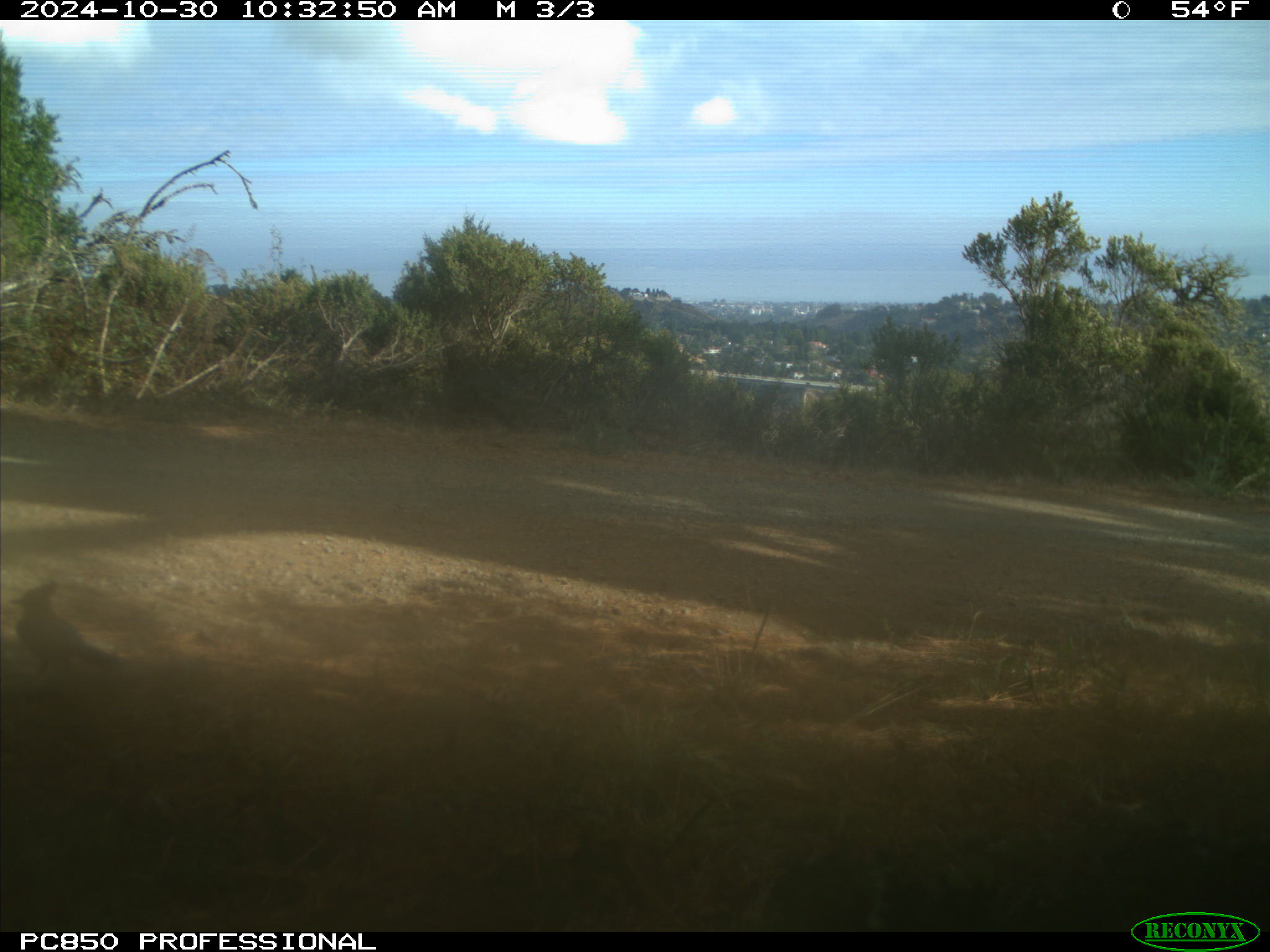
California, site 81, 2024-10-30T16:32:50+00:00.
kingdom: Animalia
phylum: Chordata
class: Aves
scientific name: Aves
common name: bird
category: unknown bird